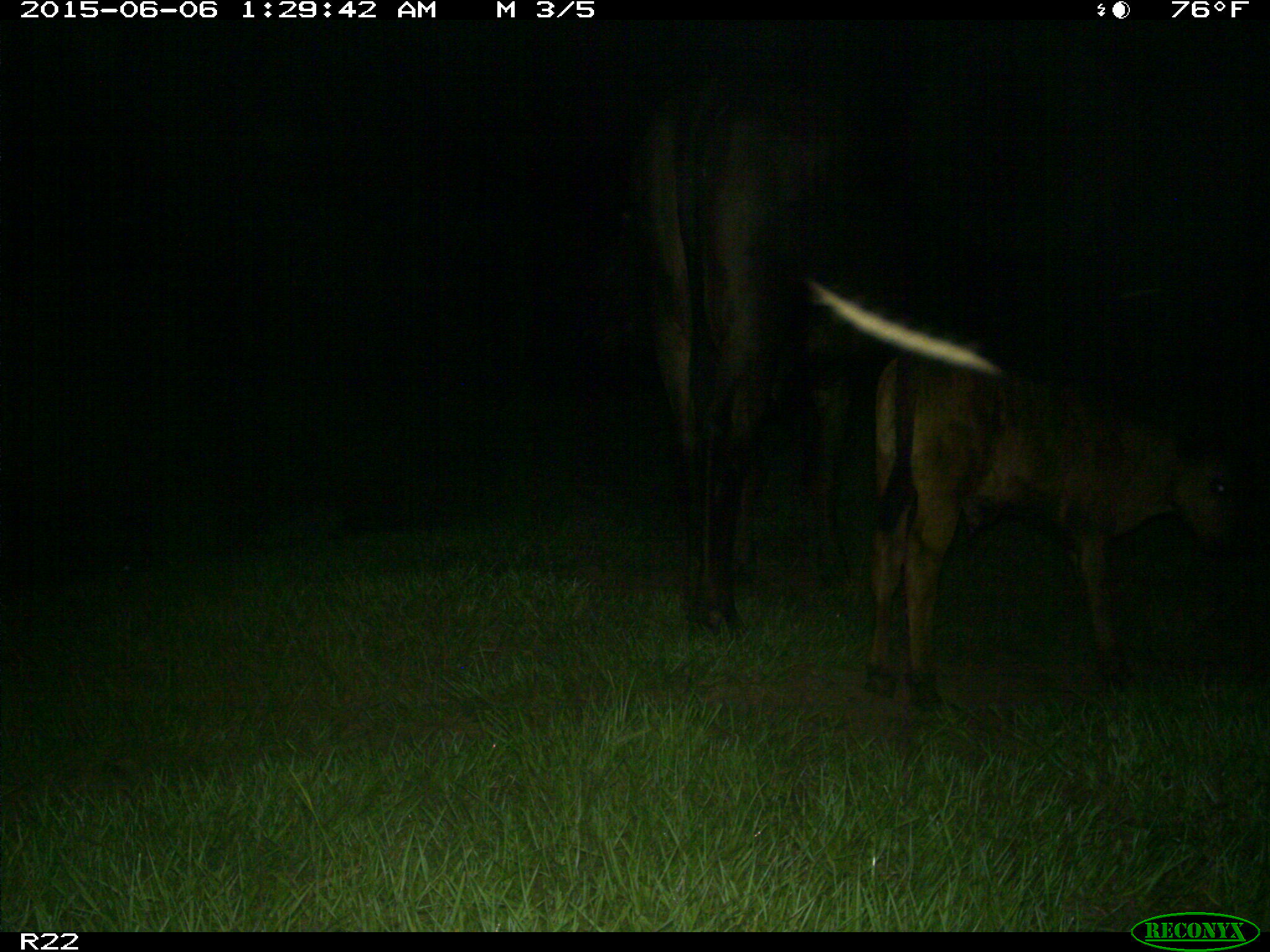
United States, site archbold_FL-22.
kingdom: Animalia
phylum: Chordata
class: Mammalia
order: Artiodactyla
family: Bovidae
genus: Bos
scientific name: Bos taurus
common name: domestic cow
Bos taurus (domestic cow).